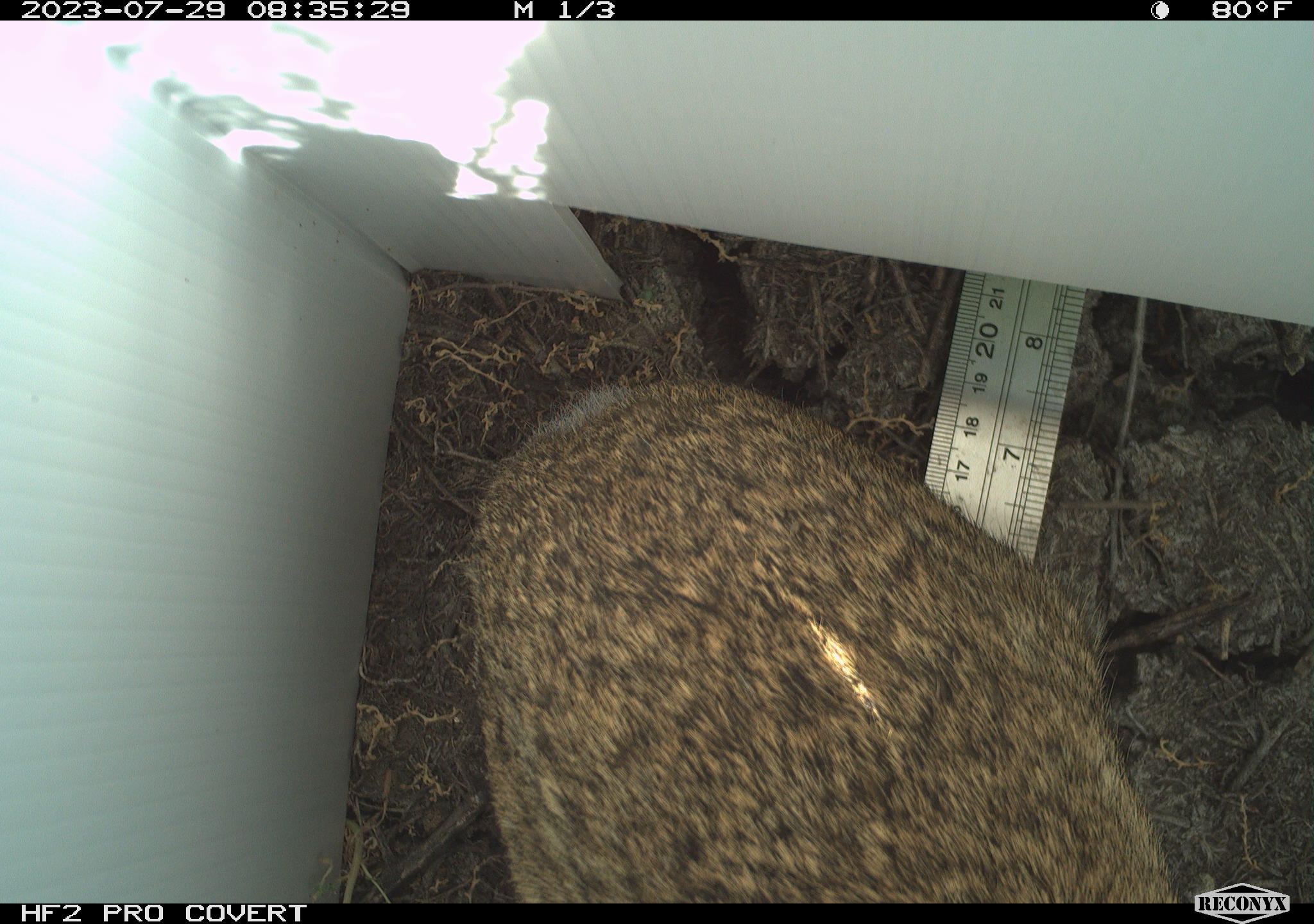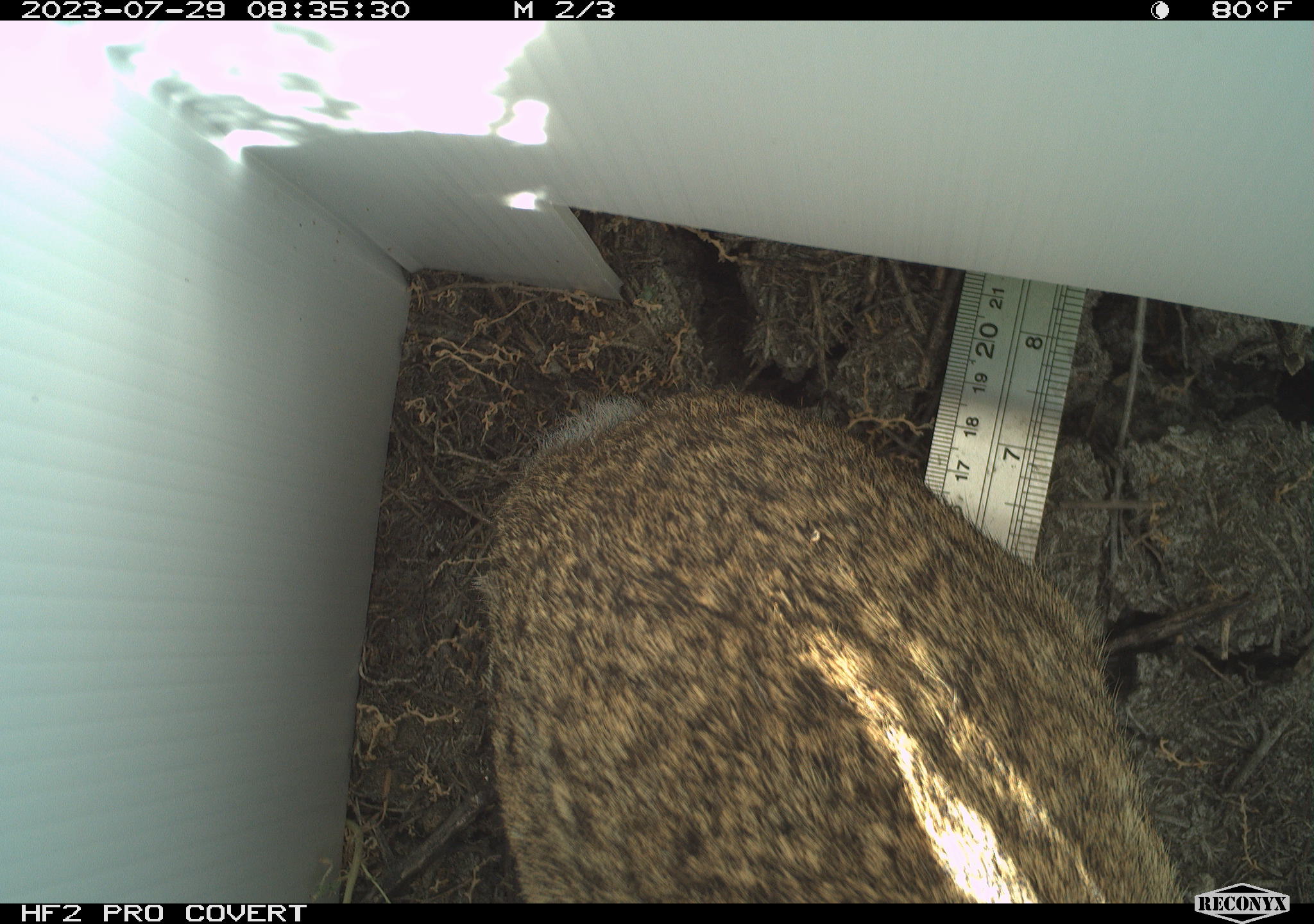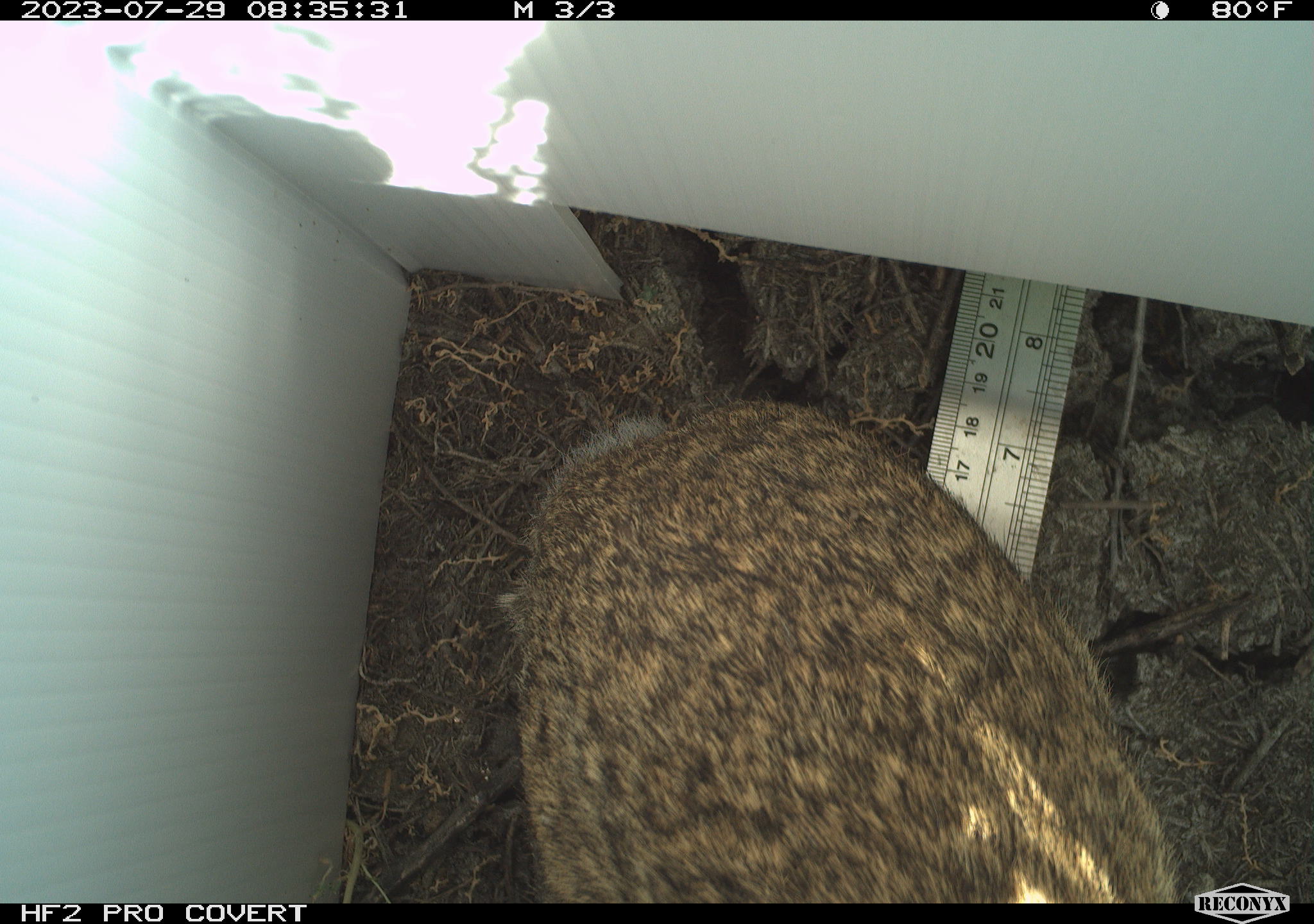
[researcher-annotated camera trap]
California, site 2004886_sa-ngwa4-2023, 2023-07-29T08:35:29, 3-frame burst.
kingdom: Animalia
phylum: Chordata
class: Mammalia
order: Lagomorpha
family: Leporidae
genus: Sylvilagus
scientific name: Sylvilagus audubonii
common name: desert cottontail